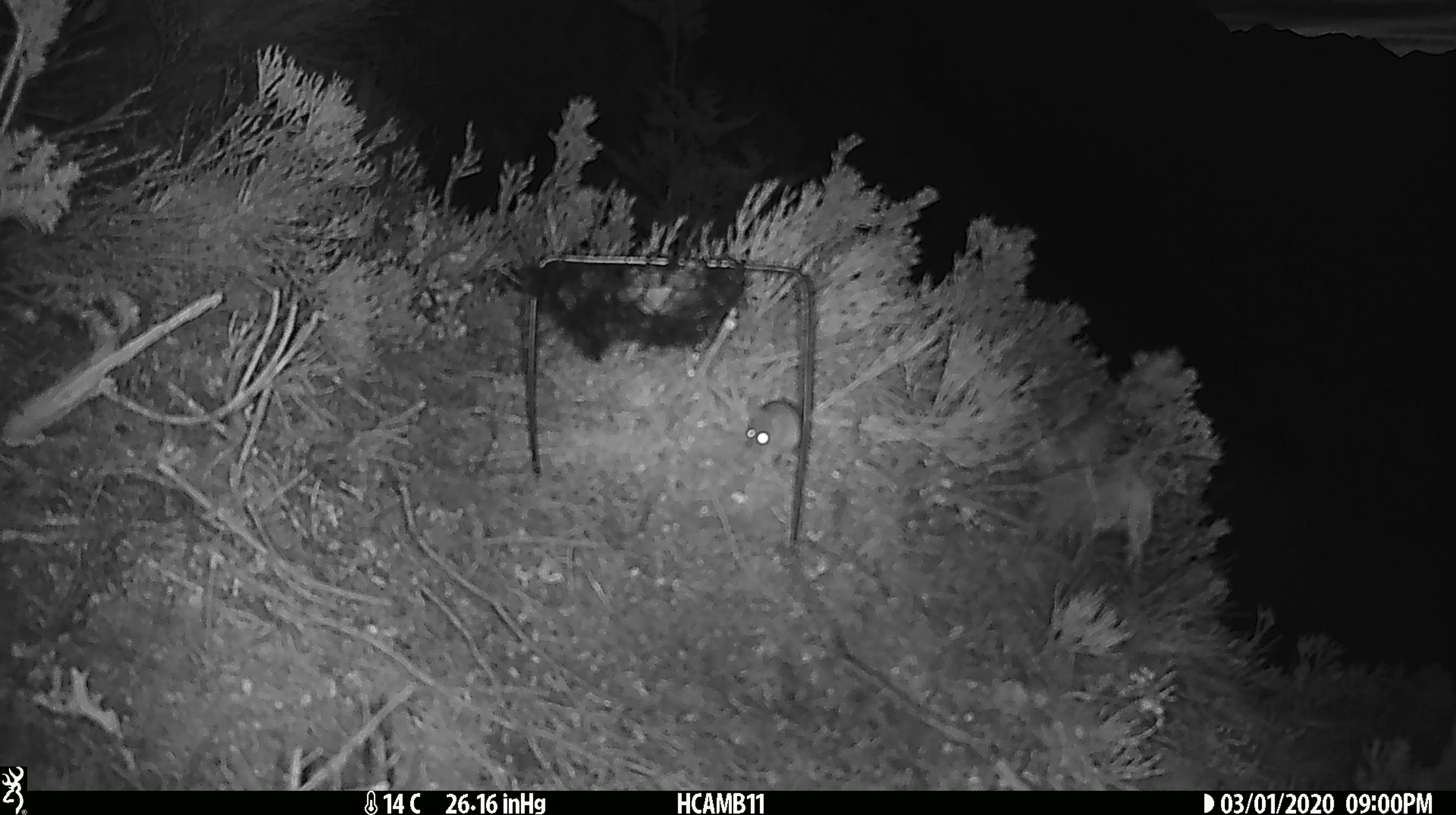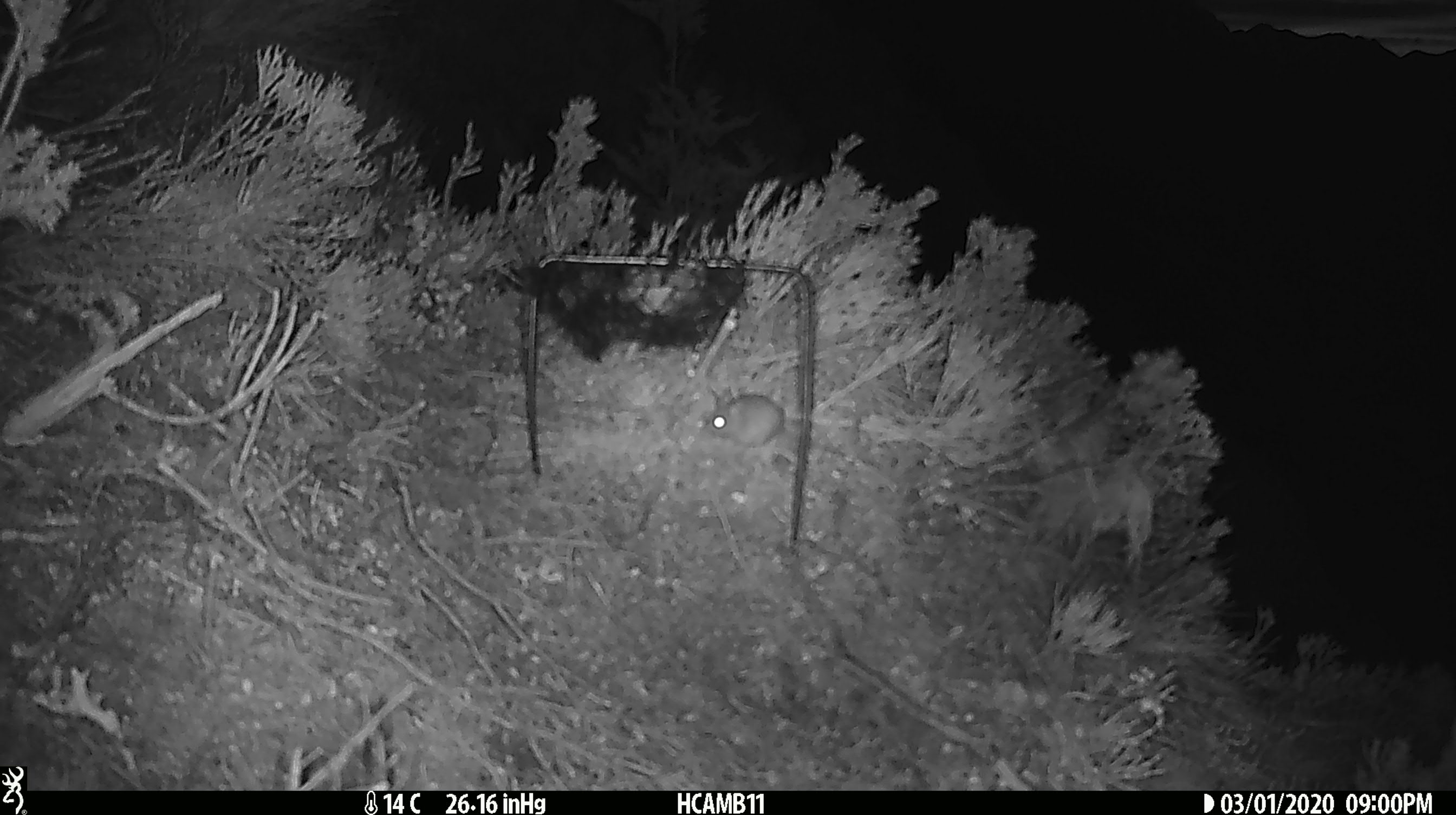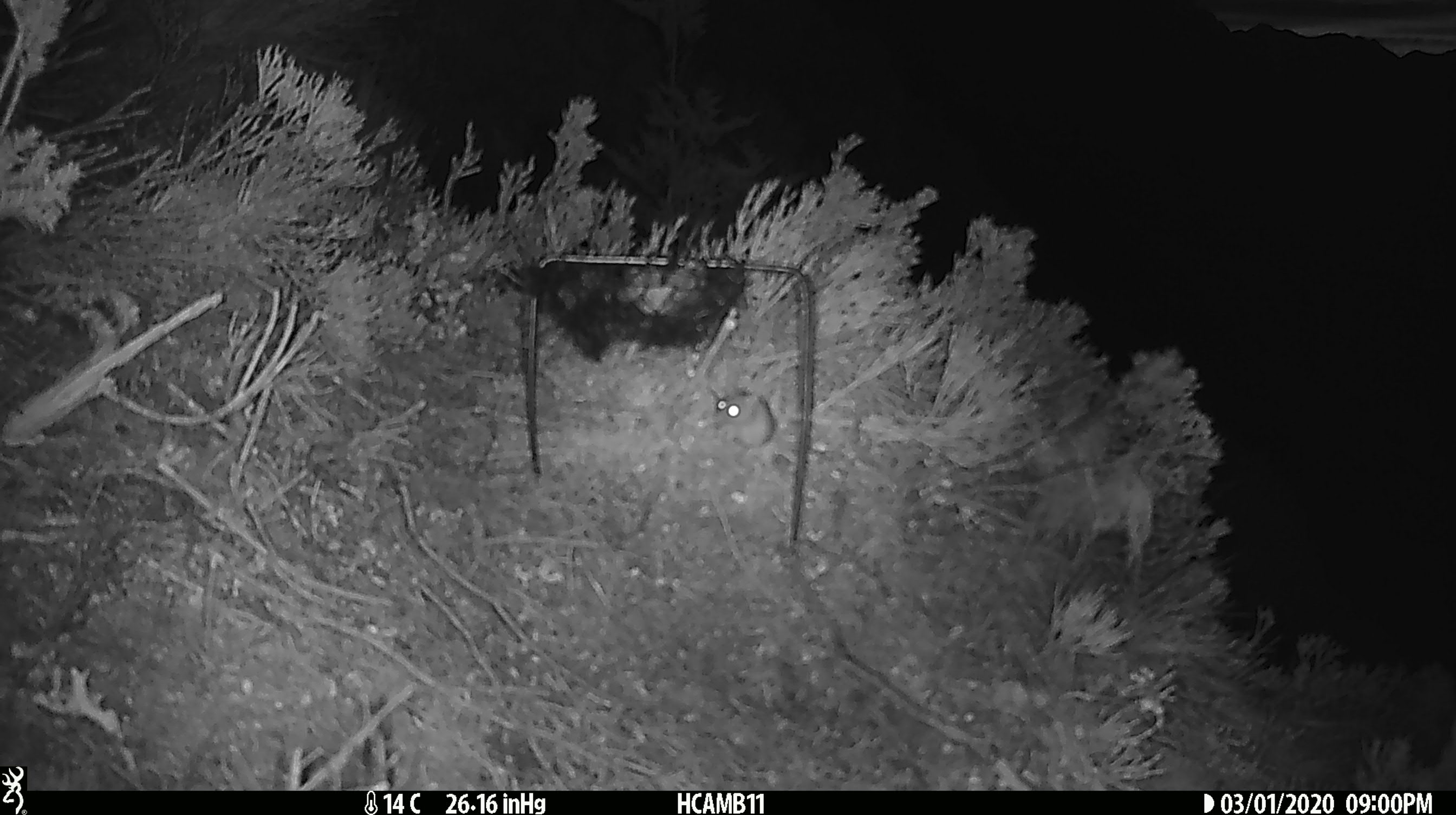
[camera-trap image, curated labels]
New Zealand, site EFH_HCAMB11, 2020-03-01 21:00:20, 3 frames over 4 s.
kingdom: Animalia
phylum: Chordata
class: Mammalia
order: Rodentia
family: Muridae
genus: Mus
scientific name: Mus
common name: mouse